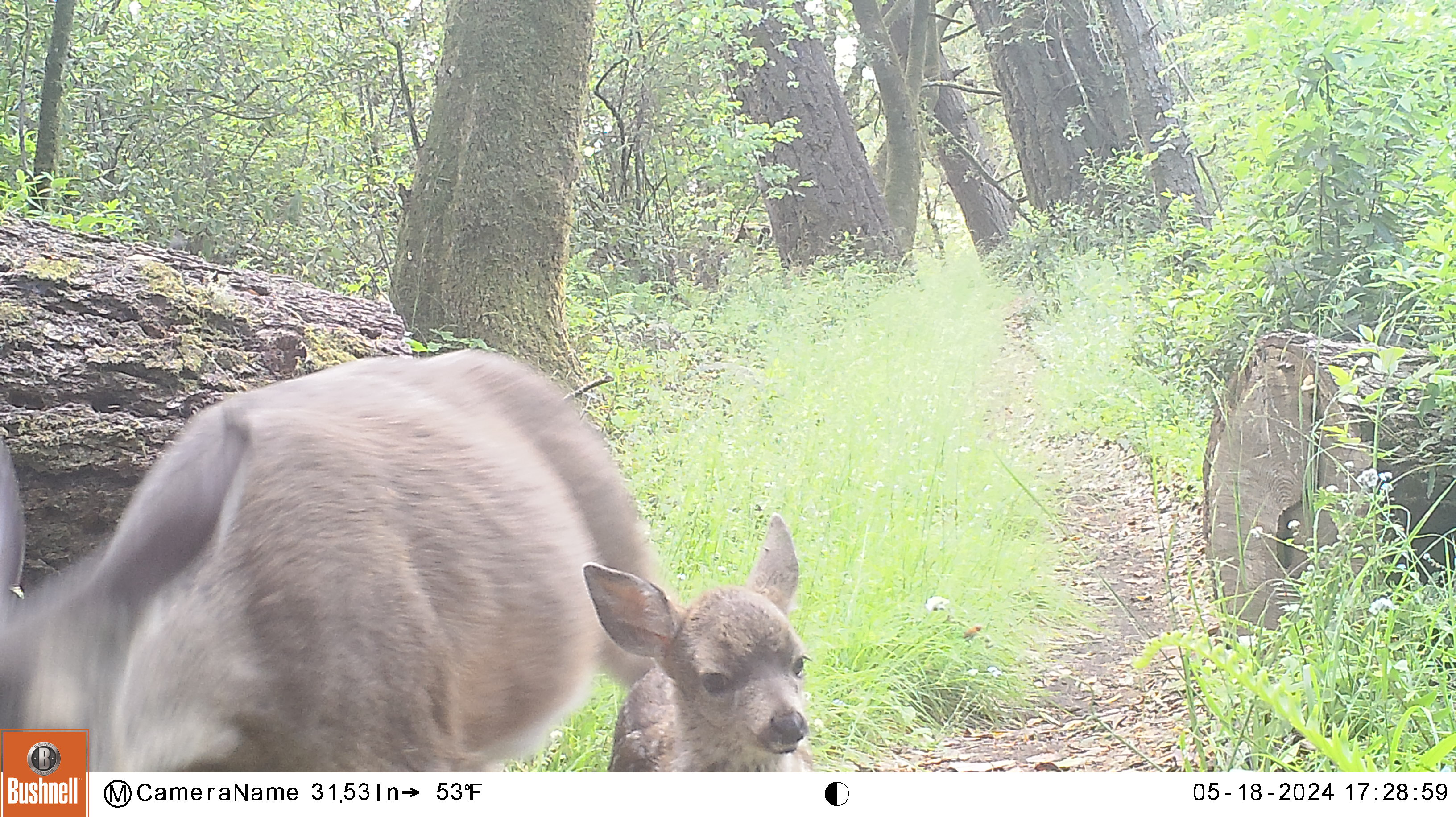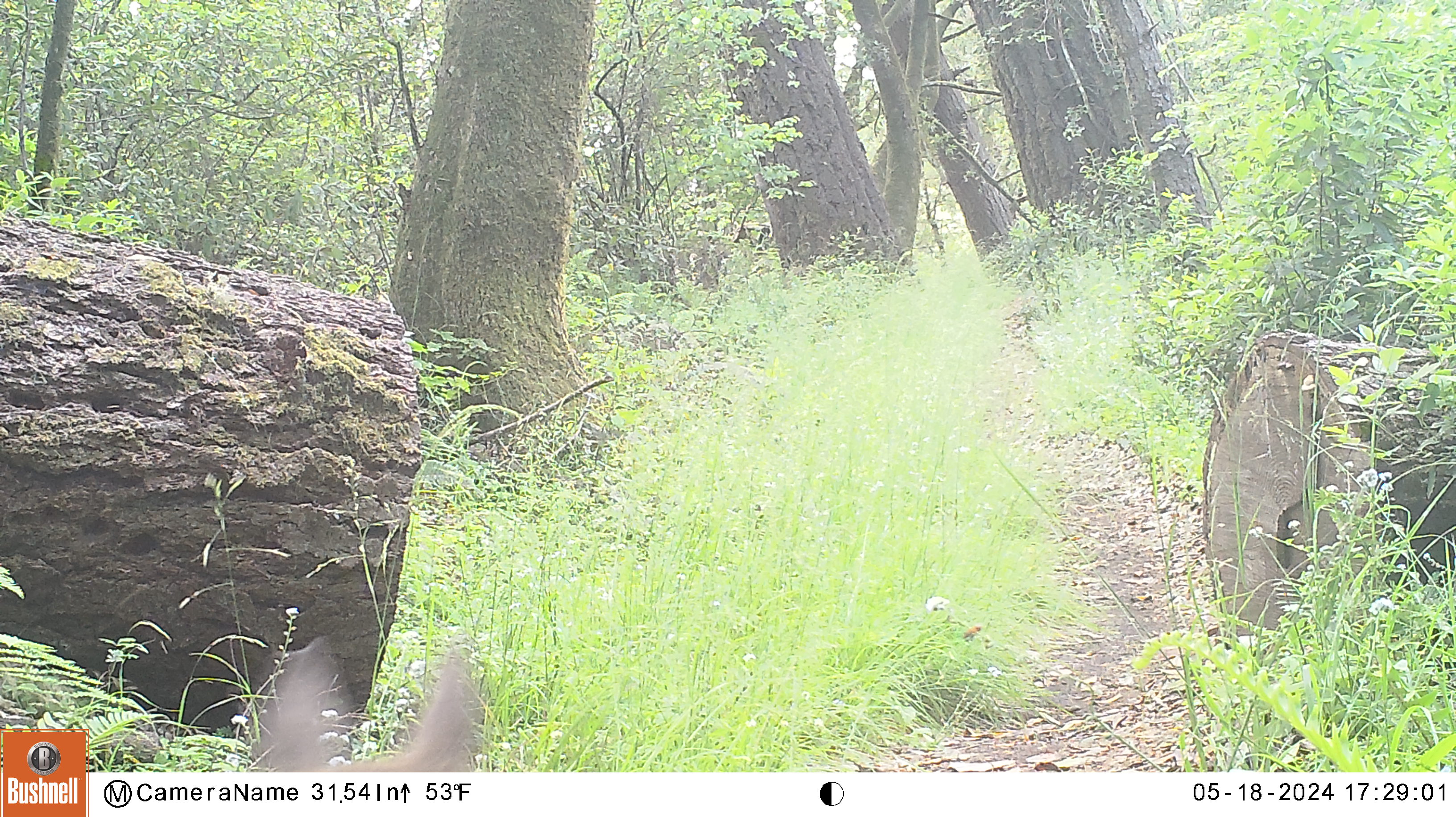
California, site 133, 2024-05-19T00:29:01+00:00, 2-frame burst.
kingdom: Animalia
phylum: Chordata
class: Mammalia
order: Artiodactyla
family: Cervidae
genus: Odocoileus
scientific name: Odocoileus hemionus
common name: mule deer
Mule deer (Odocoileus hemionus).